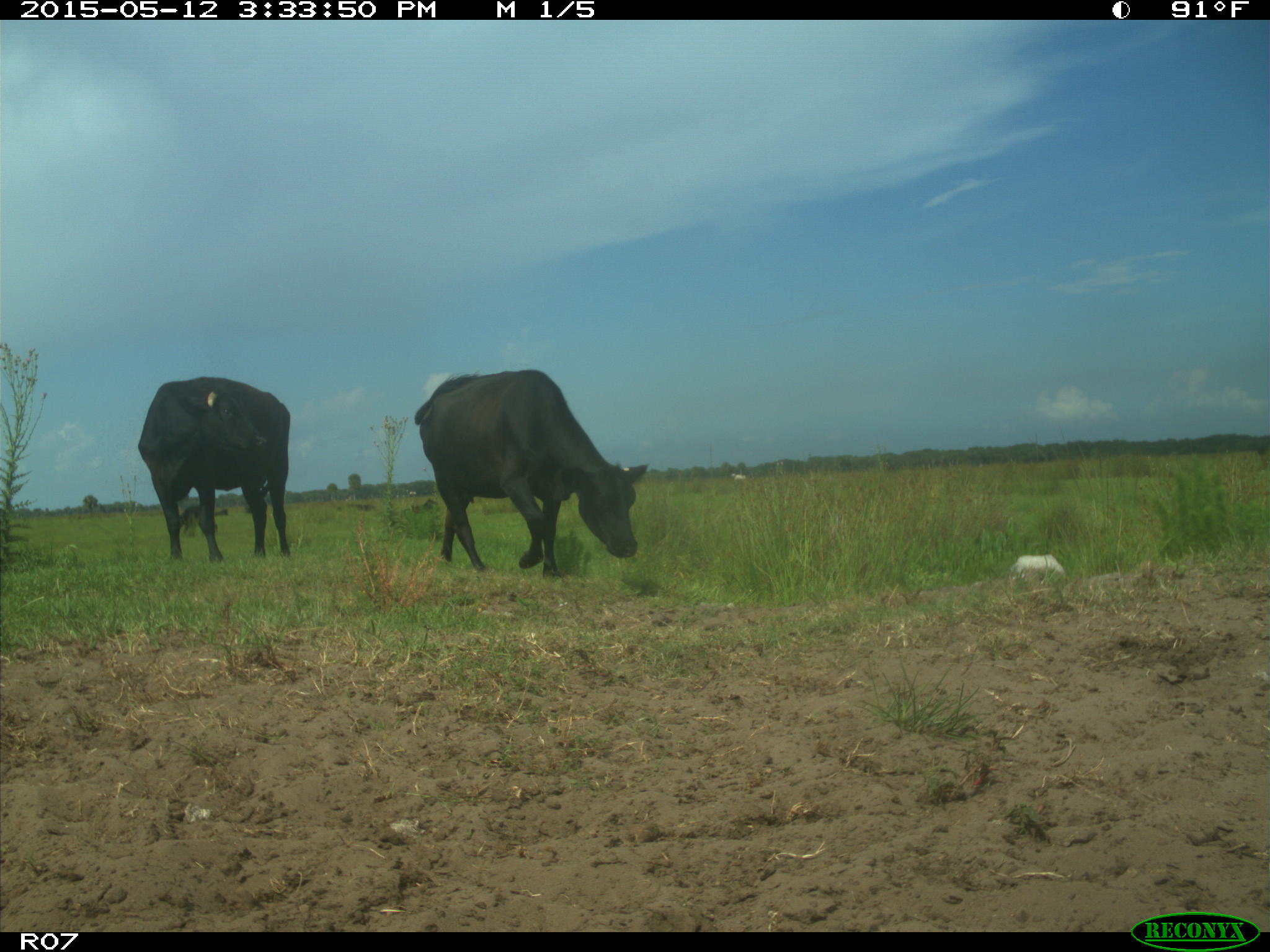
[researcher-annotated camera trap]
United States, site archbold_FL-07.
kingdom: Animalia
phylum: Chordata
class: Mammalia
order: Artiodactyla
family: Bovidae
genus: Bos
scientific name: Bos taurus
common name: domestic cow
Bos taurus (domestic cow).